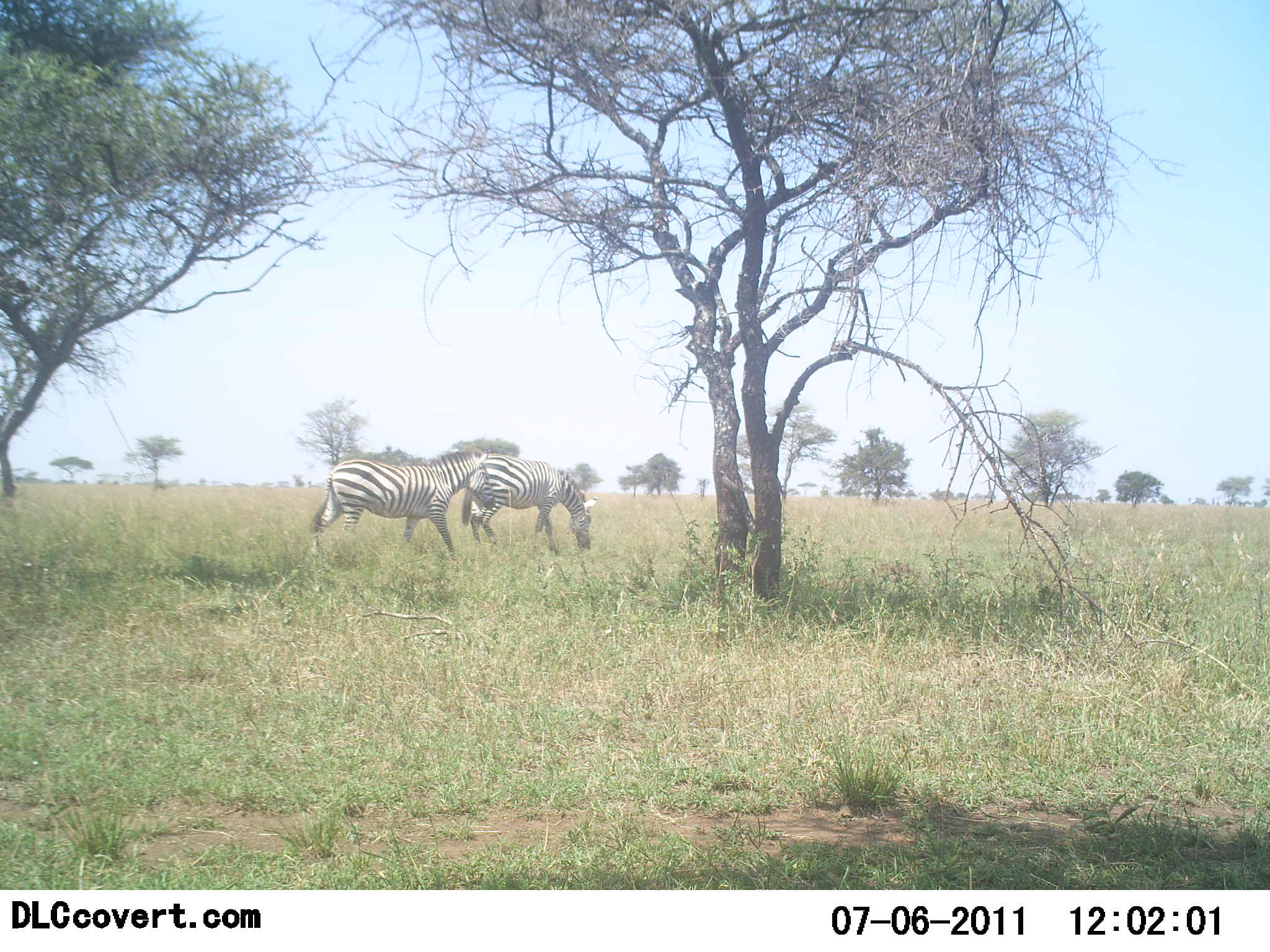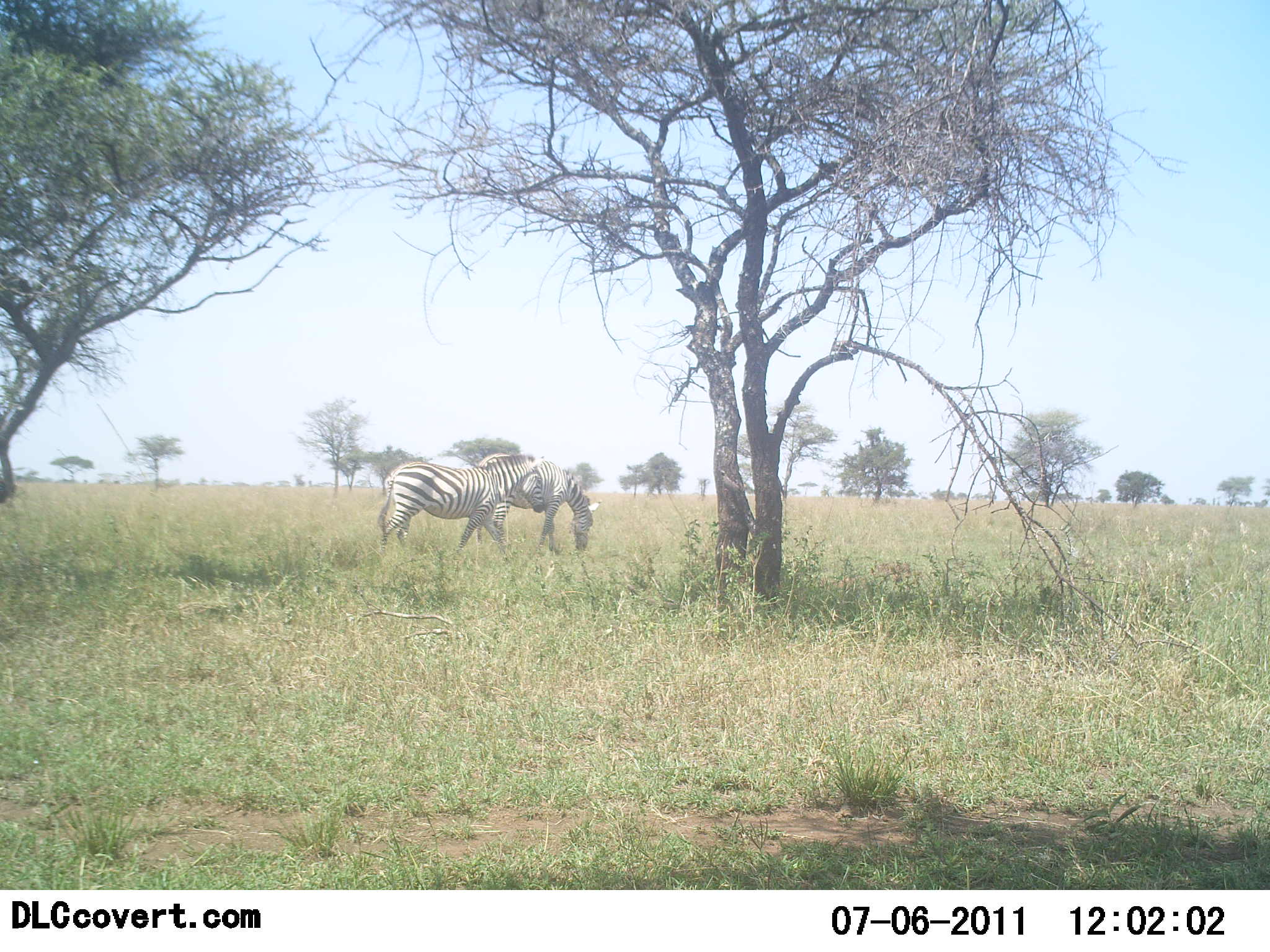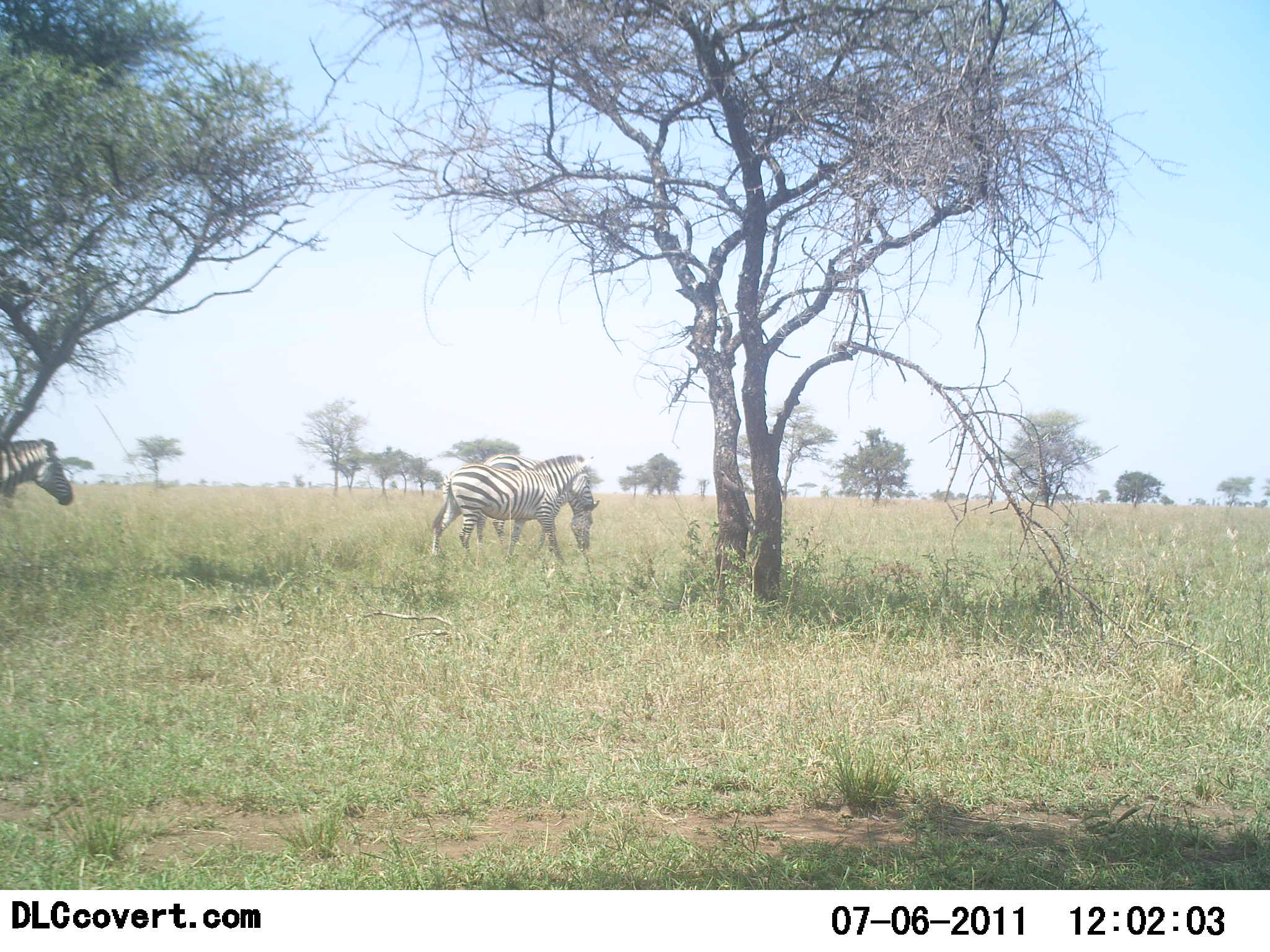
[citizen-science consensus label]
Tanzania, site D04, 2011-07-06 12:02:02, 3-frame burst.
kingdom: Animalia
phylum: Chordata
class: Mammalia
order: Perissodactyla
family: Equidae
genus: Equus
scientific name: Equus quagga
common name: plains zebra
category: zebra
Zebra (plains zebra) (Equus quagga), count 3. Behavior (volunteer vote fractions): standing 33%, resting 0%, moving 92%, interacting 0%. Young present (vote fraction): 0%. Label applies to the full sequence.